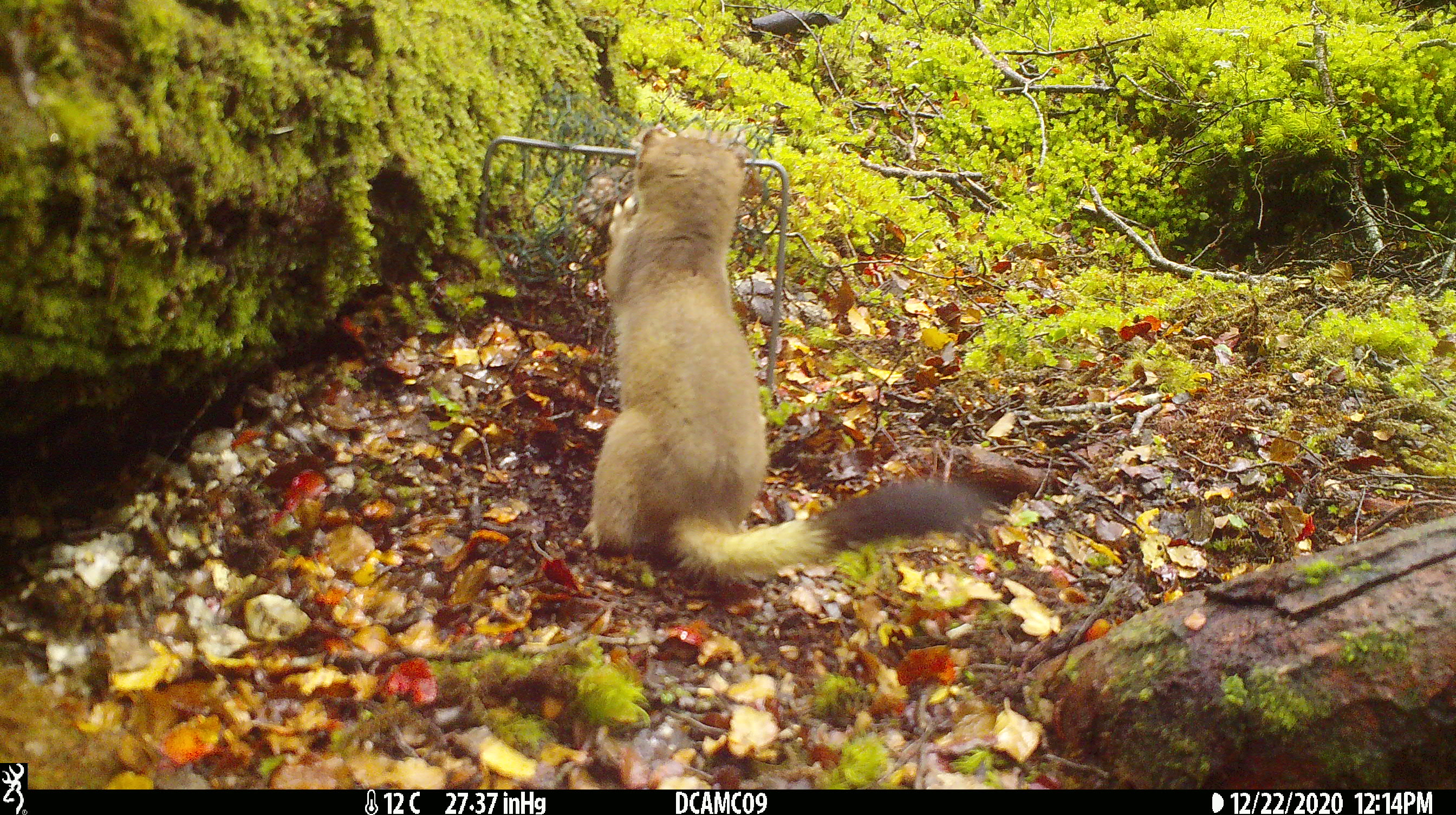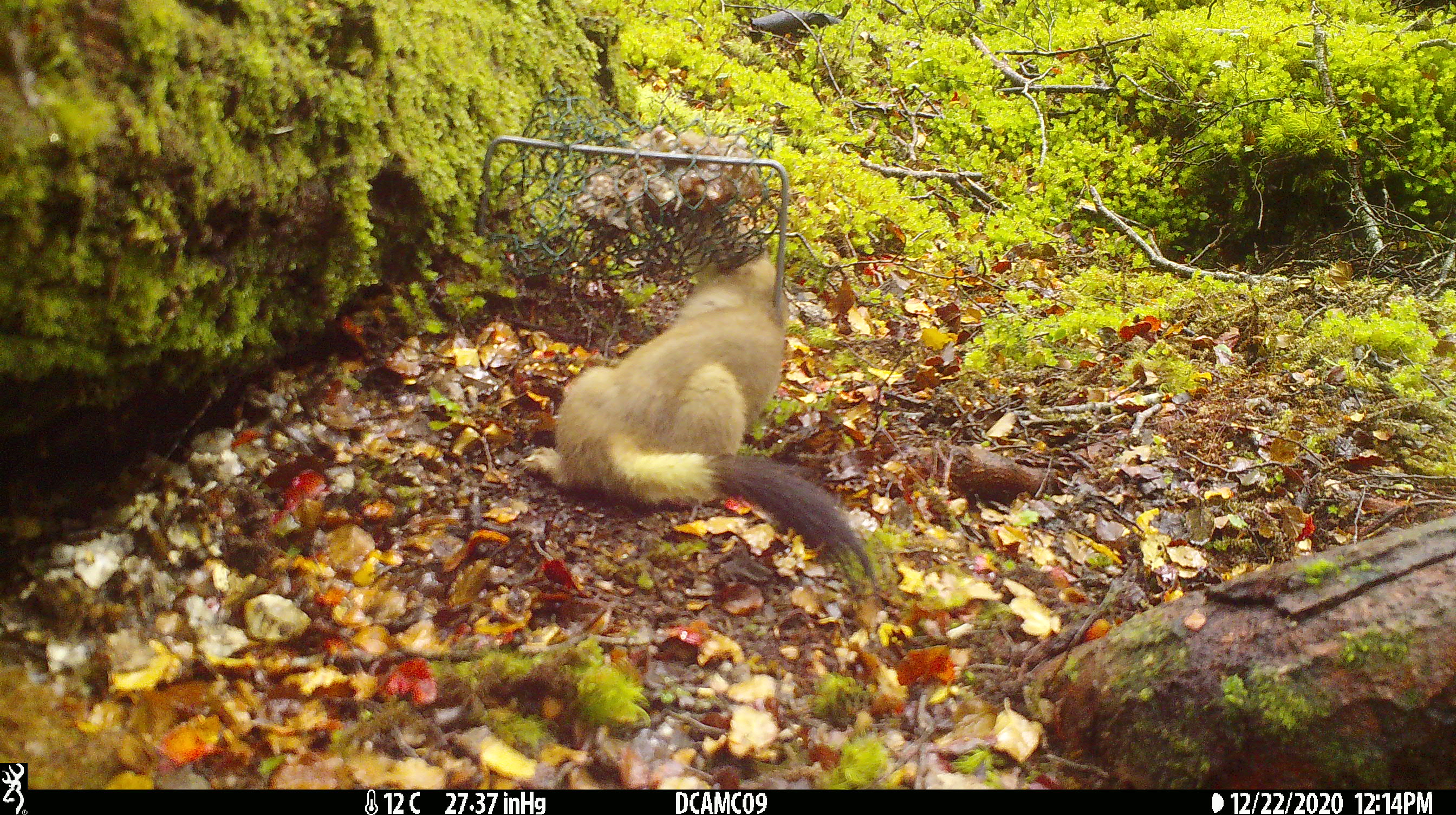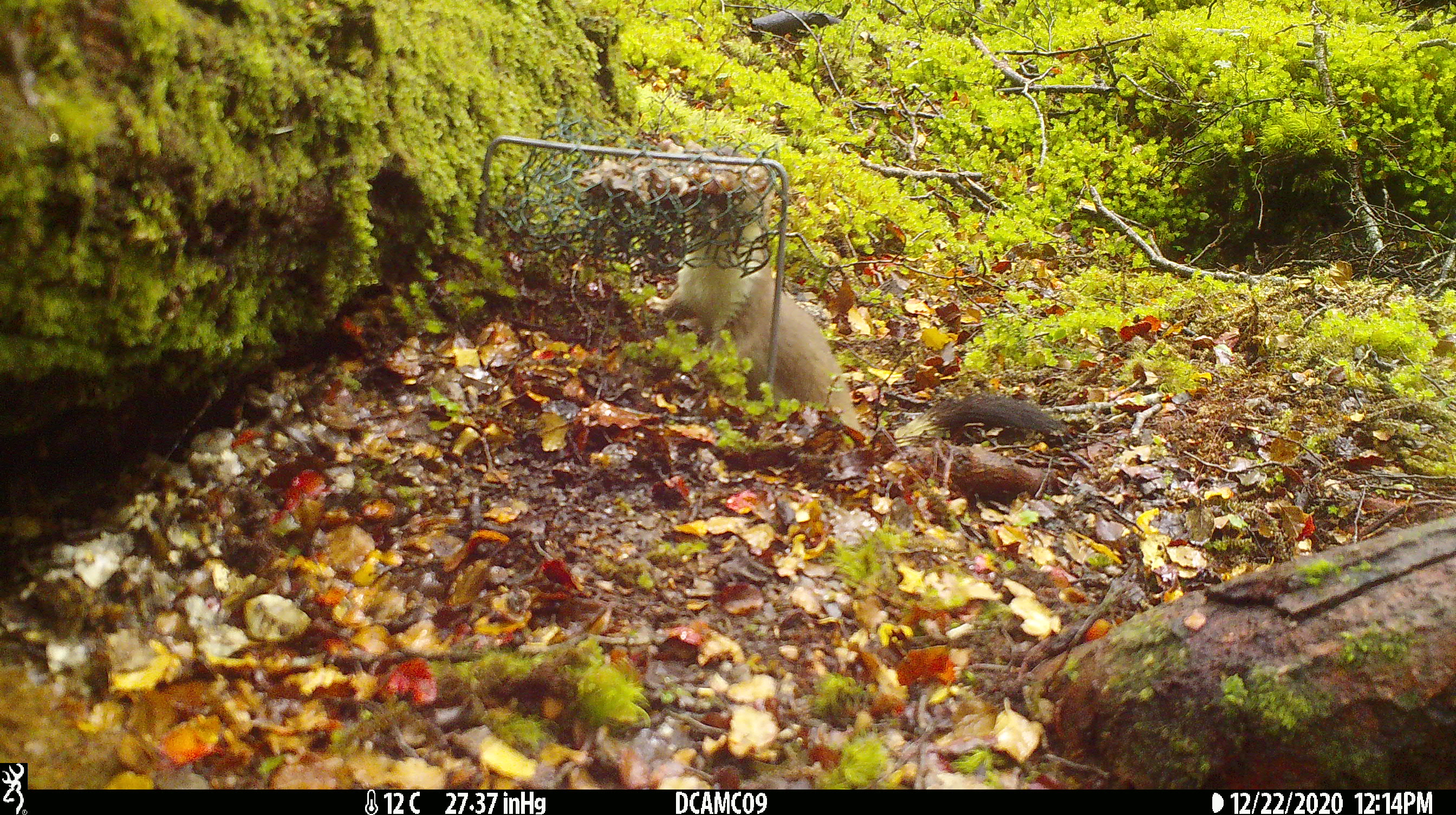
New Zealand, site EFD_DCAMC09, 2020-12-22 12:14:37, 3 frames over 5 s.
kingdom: Animalia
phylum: Chordata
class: Mammalia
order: Carnivora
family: Mustelidae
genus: Mustela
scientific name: Mustela erminea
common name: stoat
Stoat (Mustela erminea).